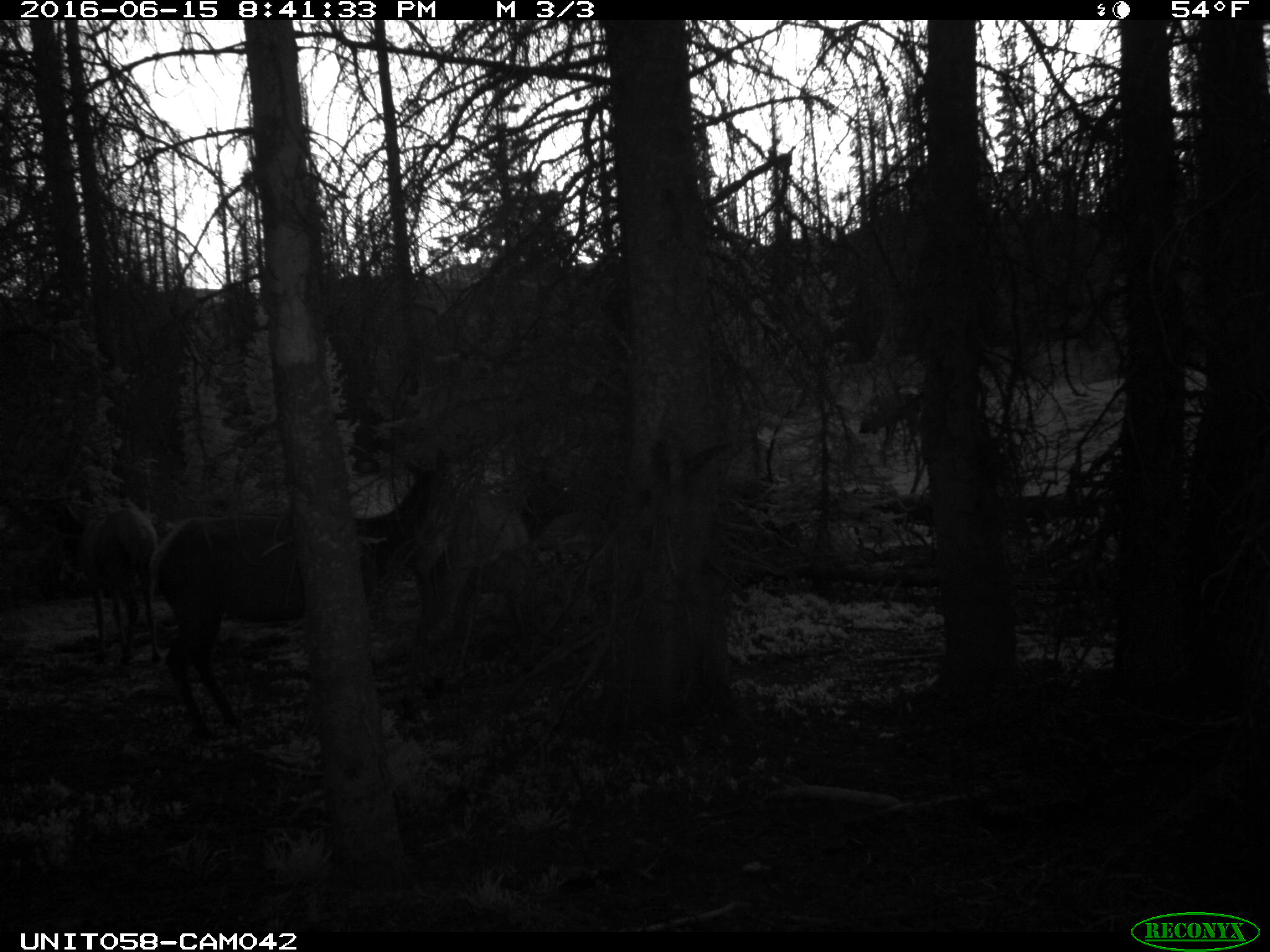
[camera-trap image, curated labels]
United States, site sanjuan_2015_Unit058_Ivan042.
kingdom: Animalia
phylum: Chordata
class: Mammalia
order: Artiodactyla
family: Cervidae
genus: Cervus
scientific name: Cervus elaphus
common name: red deer